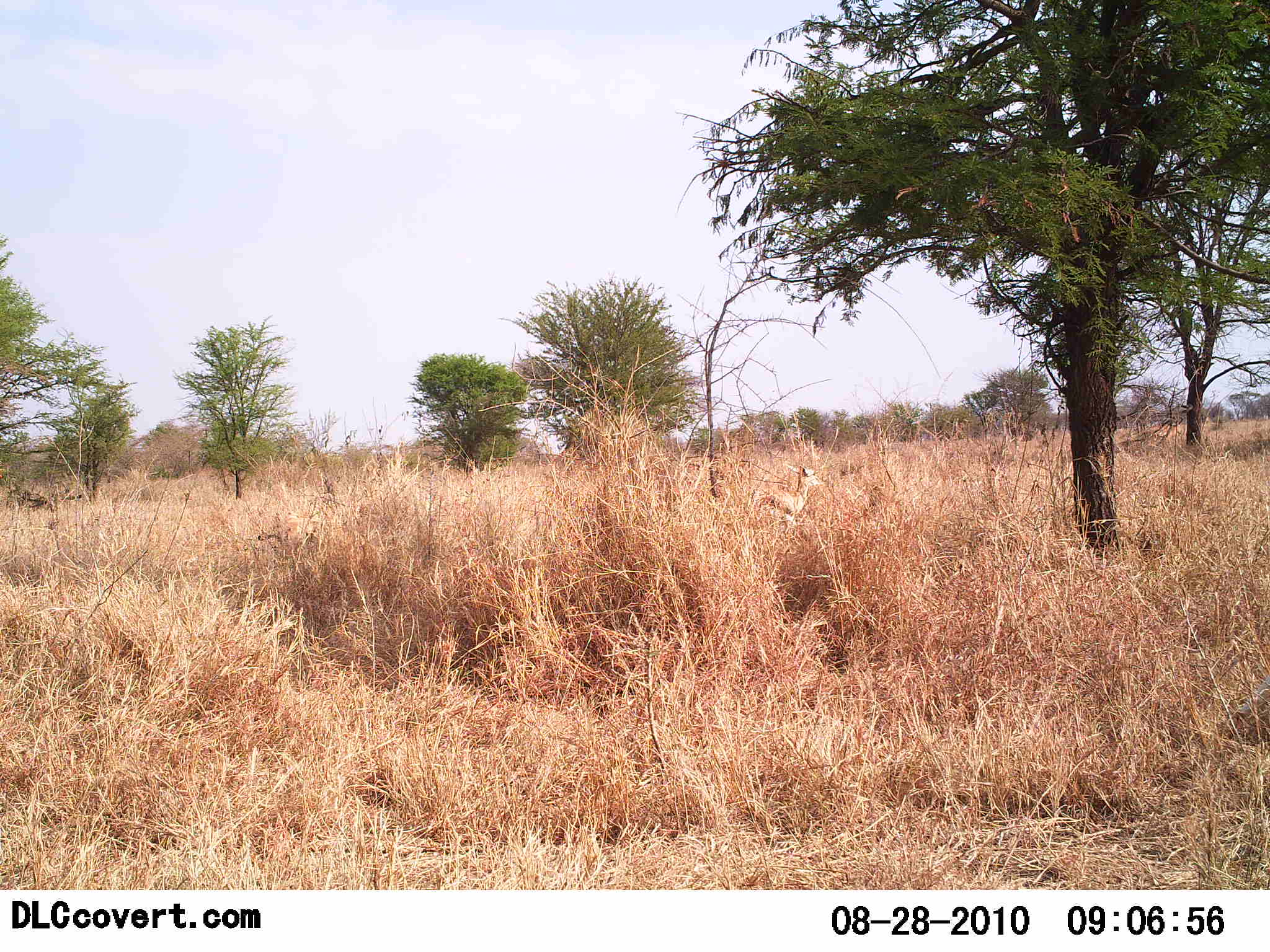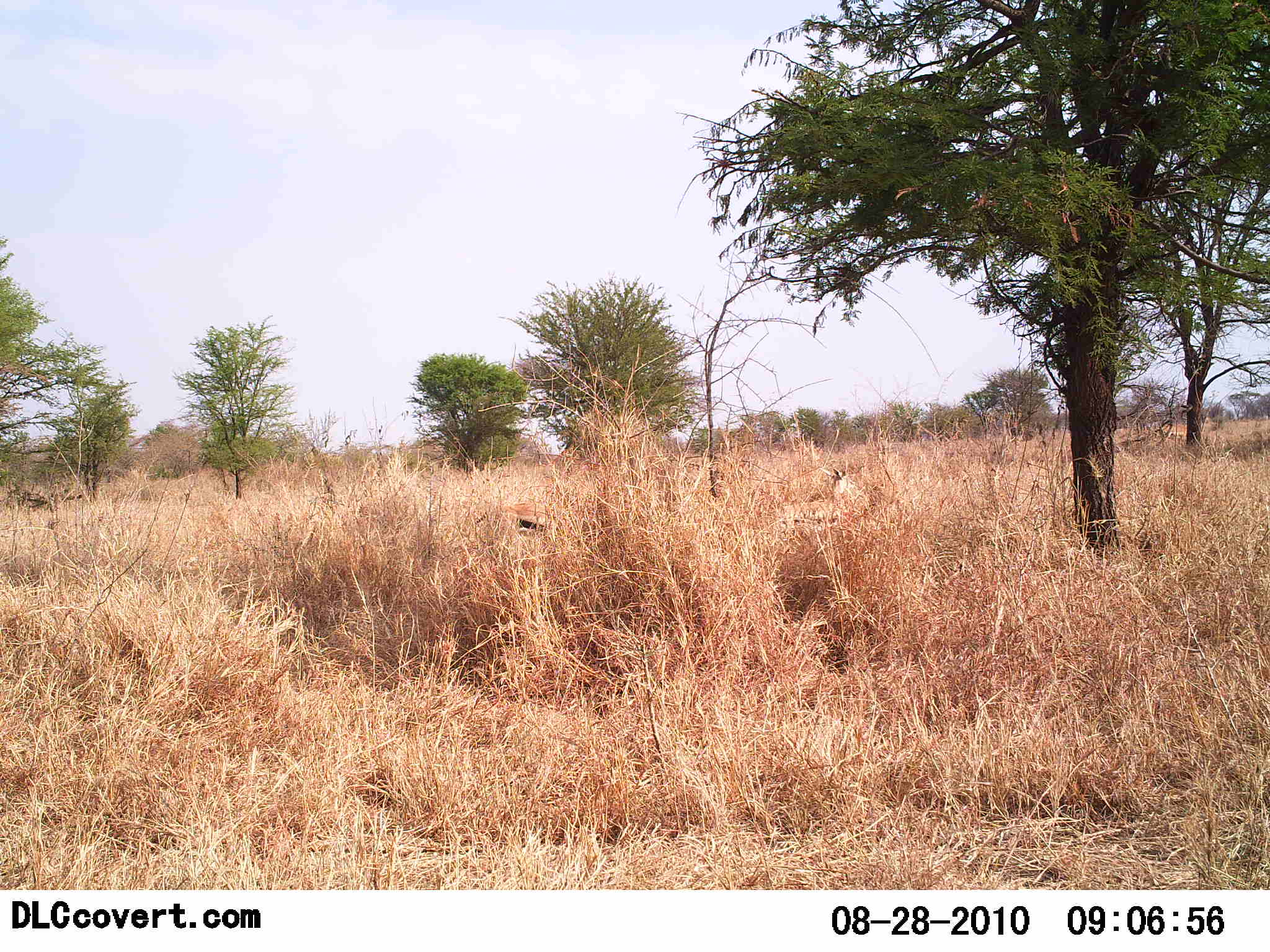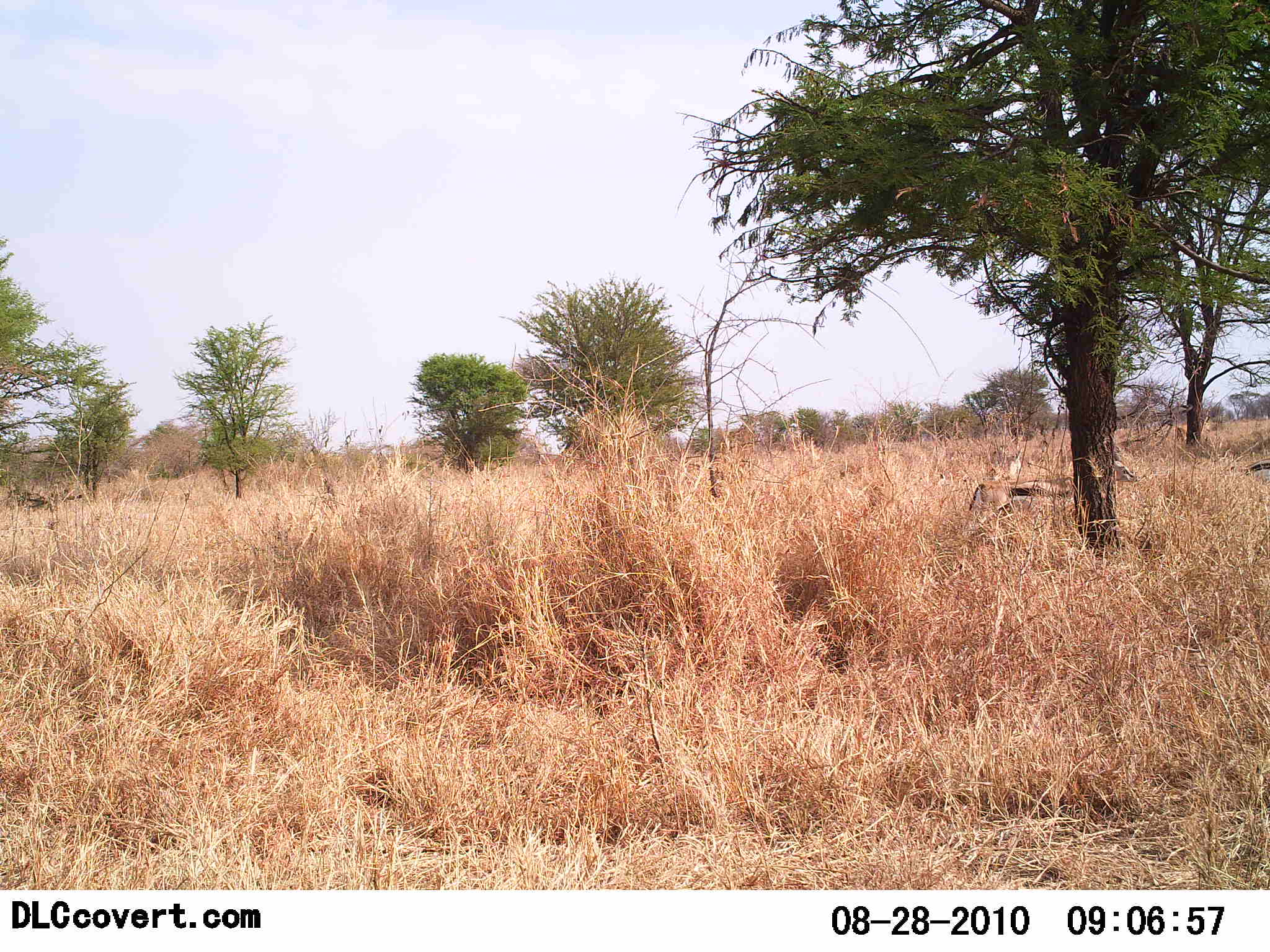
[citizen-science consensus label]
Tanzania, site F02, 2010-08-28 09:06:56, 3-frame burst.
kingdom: Animalia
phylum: Chordata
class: Mammalia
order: Artiodactyla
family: Bovidae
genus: Eudorcas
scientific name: Eudorcas thomsonii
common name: thomson's gazelle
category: gazellethomsons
Gazellethomsons (thomson's gazelle) (Eudorcas thomsonii), count 3. Behavior (volunteer vote fractions): standing 0%, resting 0%, moving 100%, interacting 0%. Young present (vote fraction): 0%. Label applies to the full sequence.